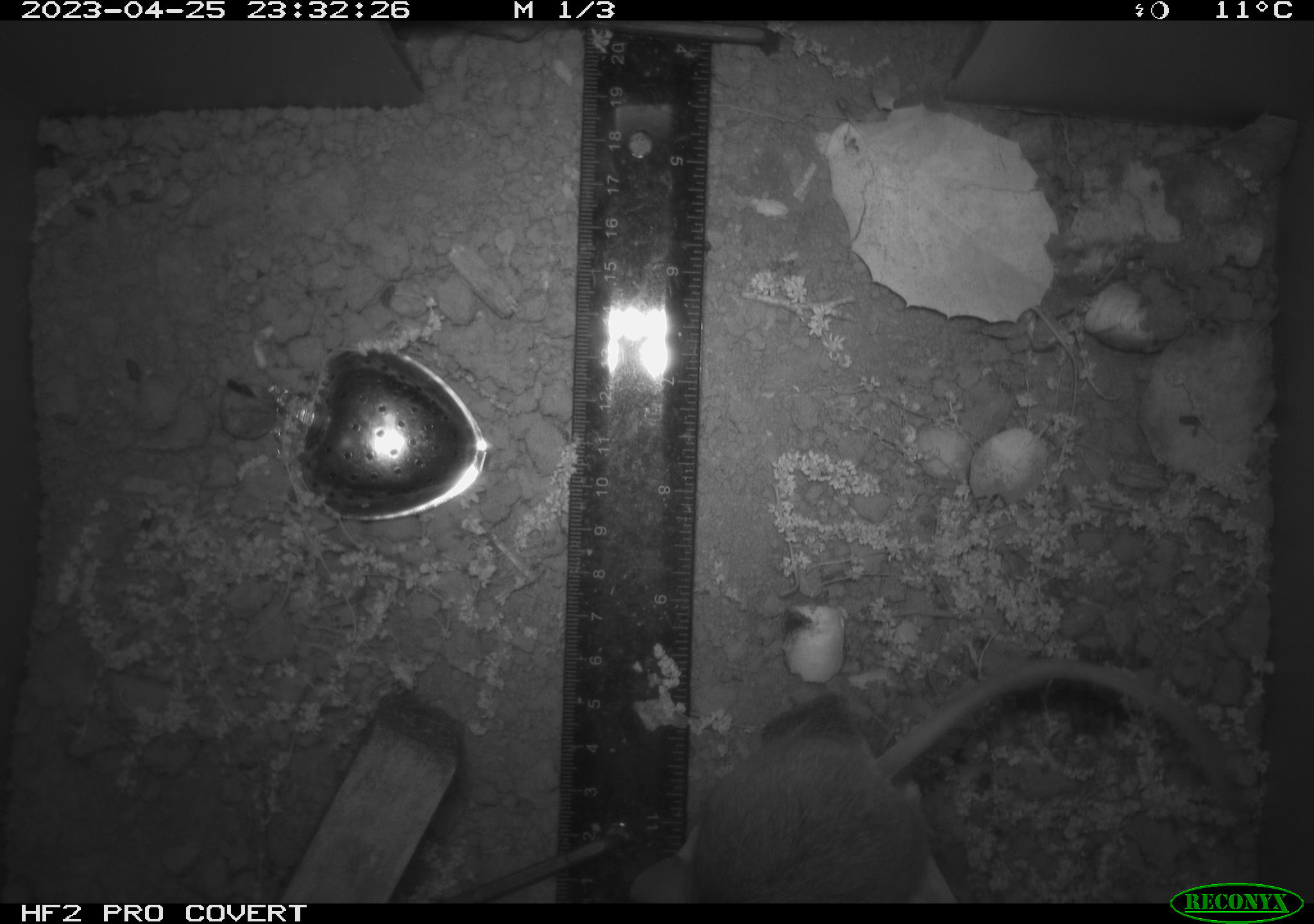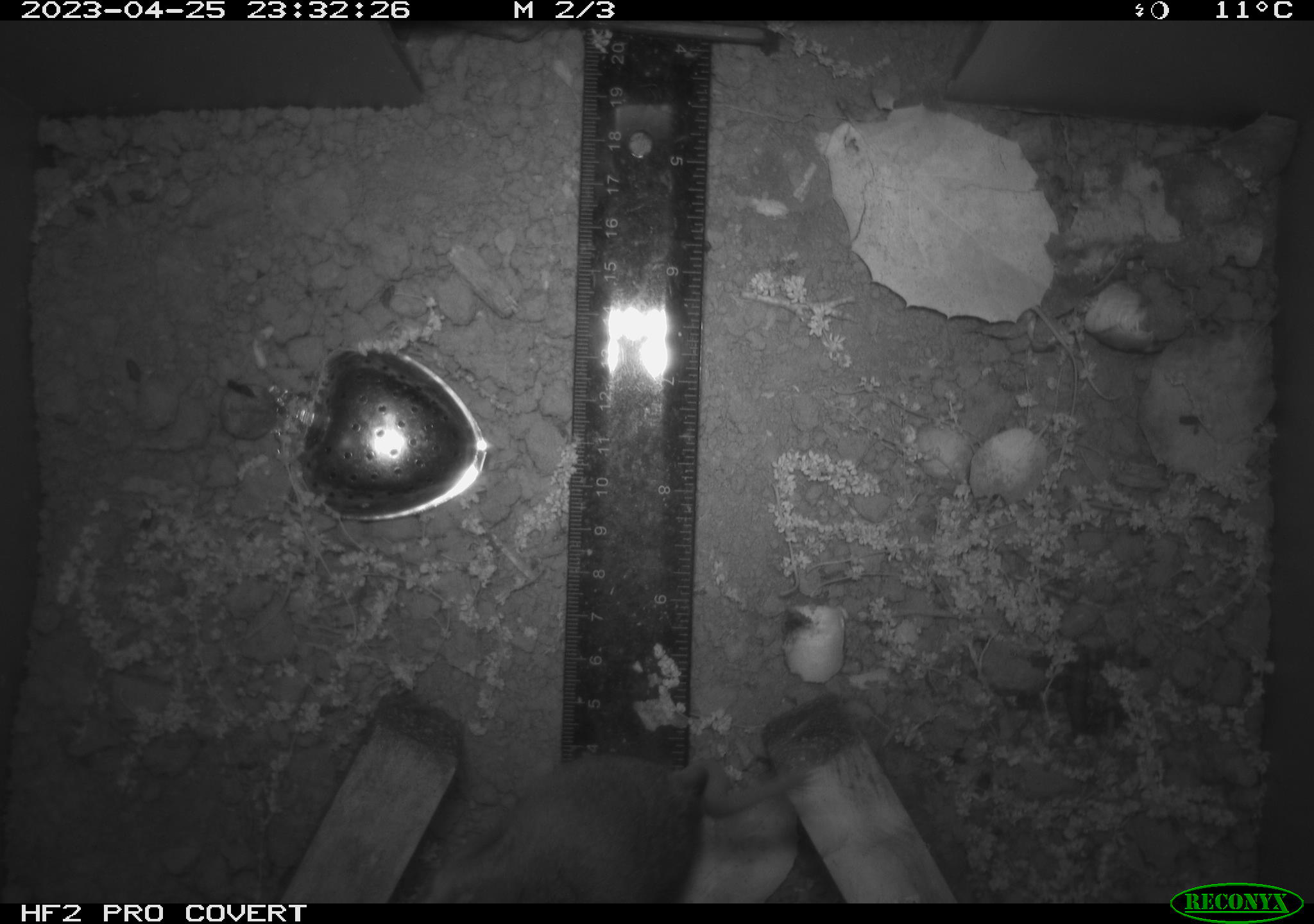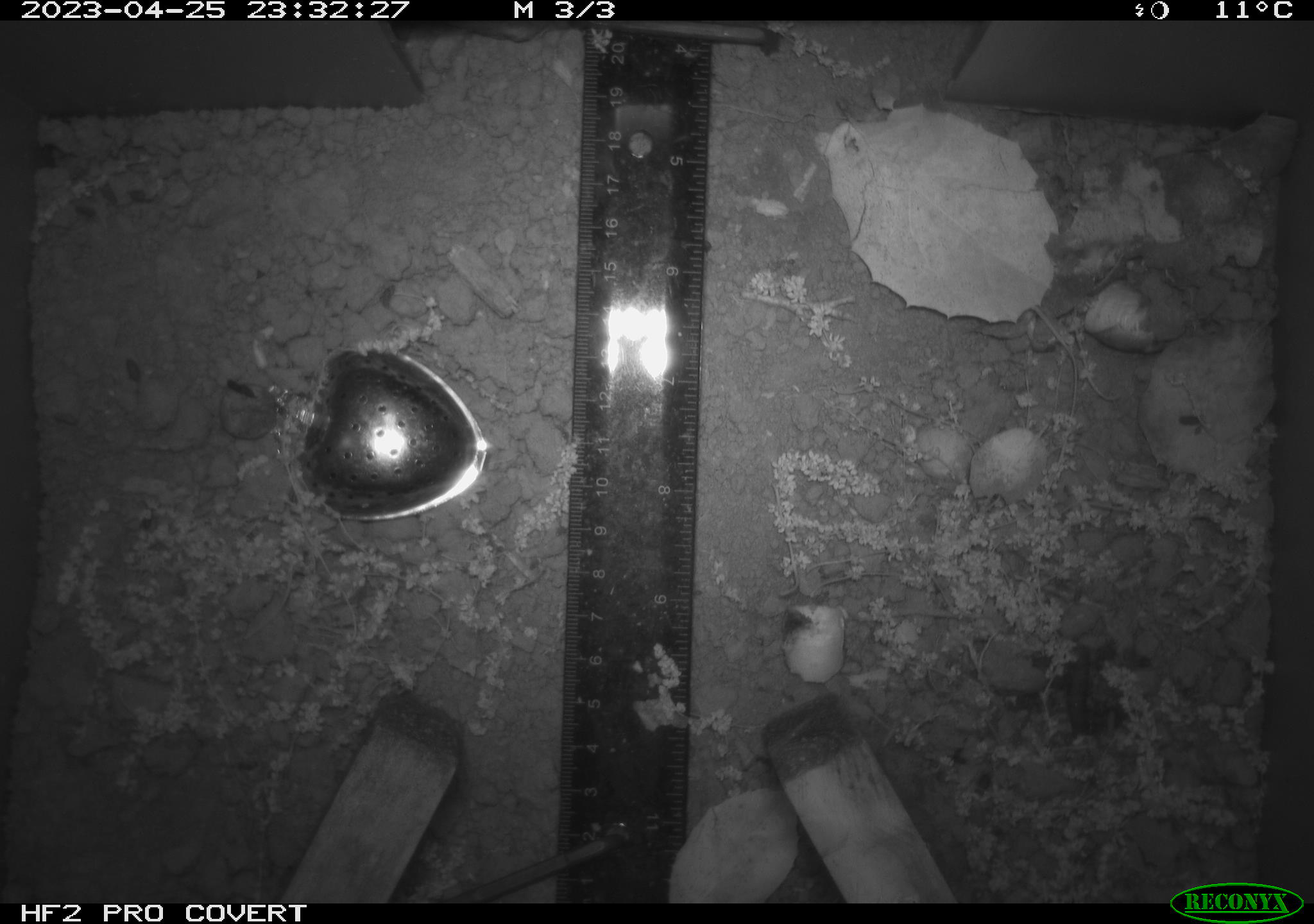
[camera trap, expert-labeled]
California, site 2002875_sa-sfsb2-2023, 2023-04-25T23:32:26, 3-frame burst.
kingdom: Animalia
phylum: Chordata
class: Mammalia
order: Rodentia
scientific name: Rodentia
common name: mouse species